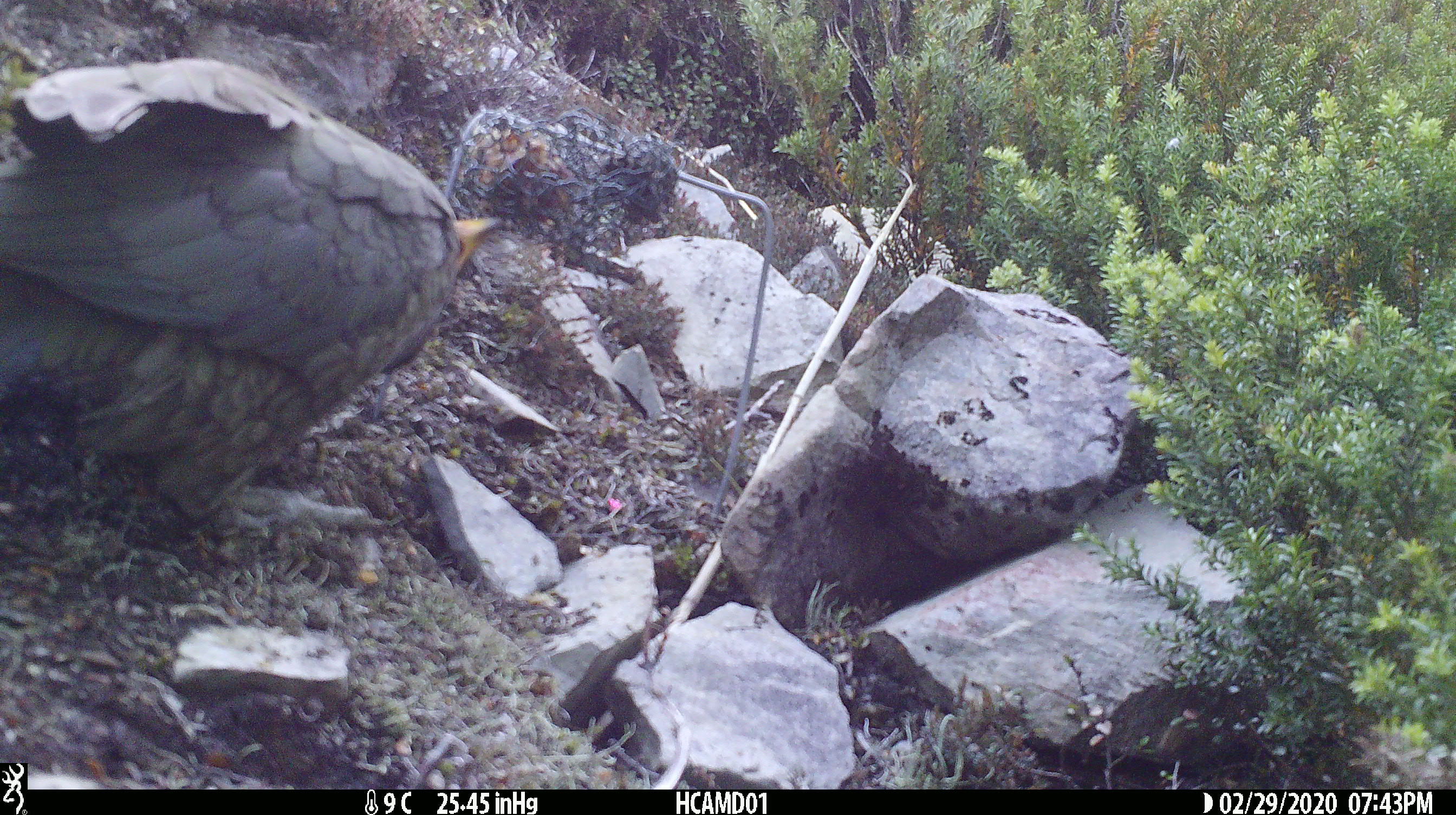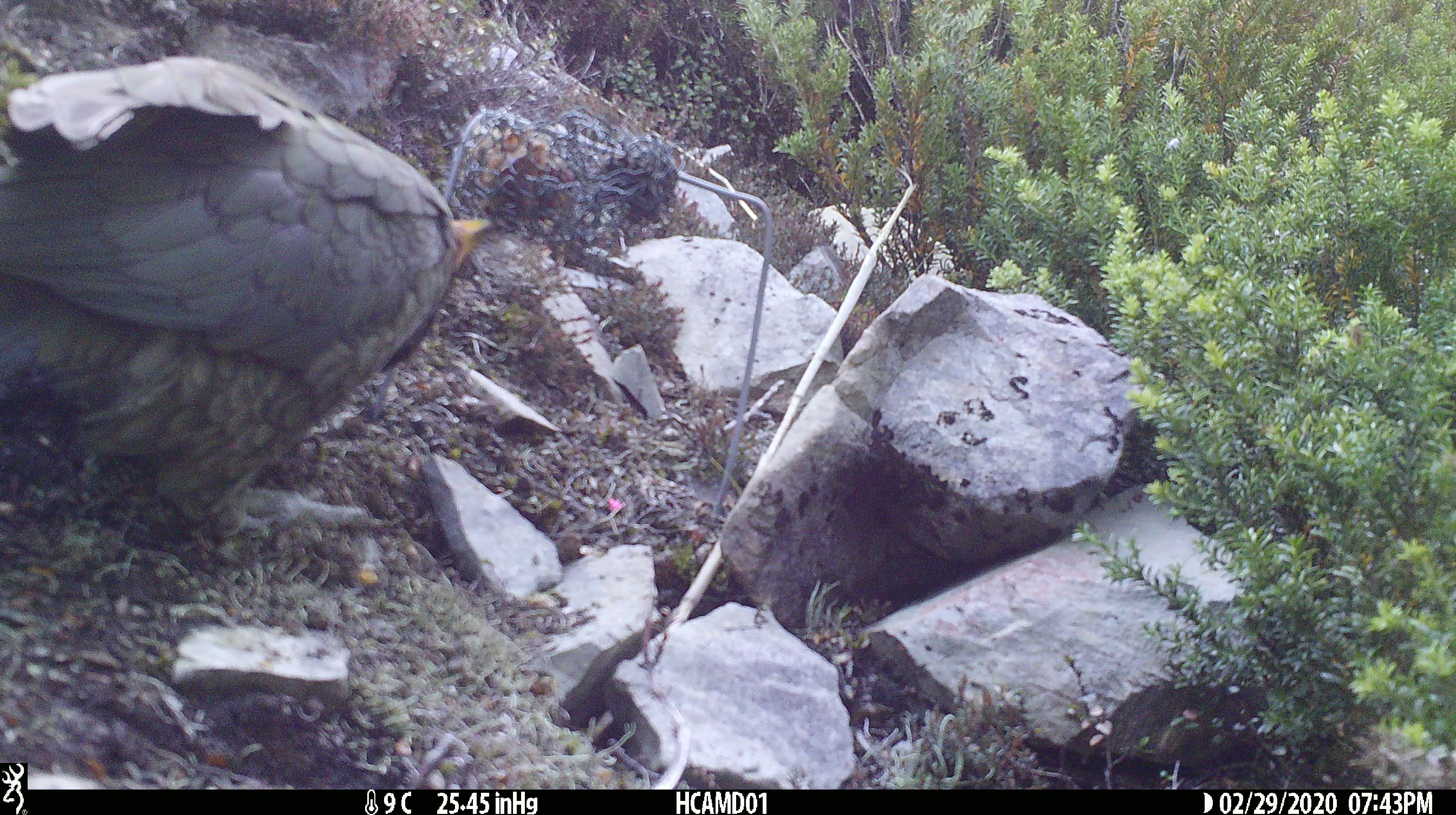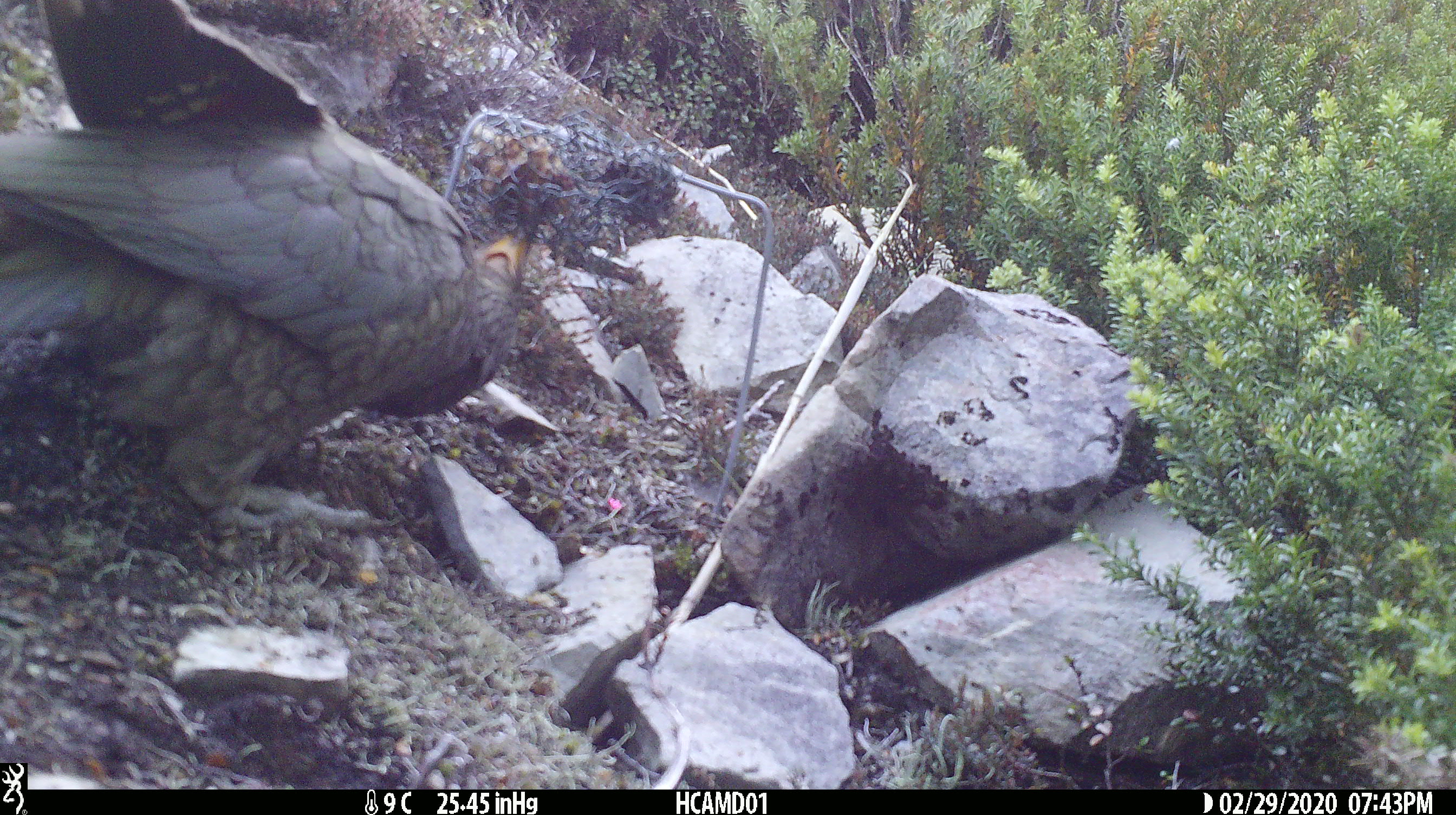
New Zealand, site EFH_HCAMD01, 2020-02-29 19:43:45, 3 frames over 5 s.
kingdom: Animalia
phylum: Chordata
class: Aves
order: Psittaciformes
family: Strigopidae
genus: Nestor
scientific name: Nestor notabilis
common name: kea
Kea (Nestor notabilis).